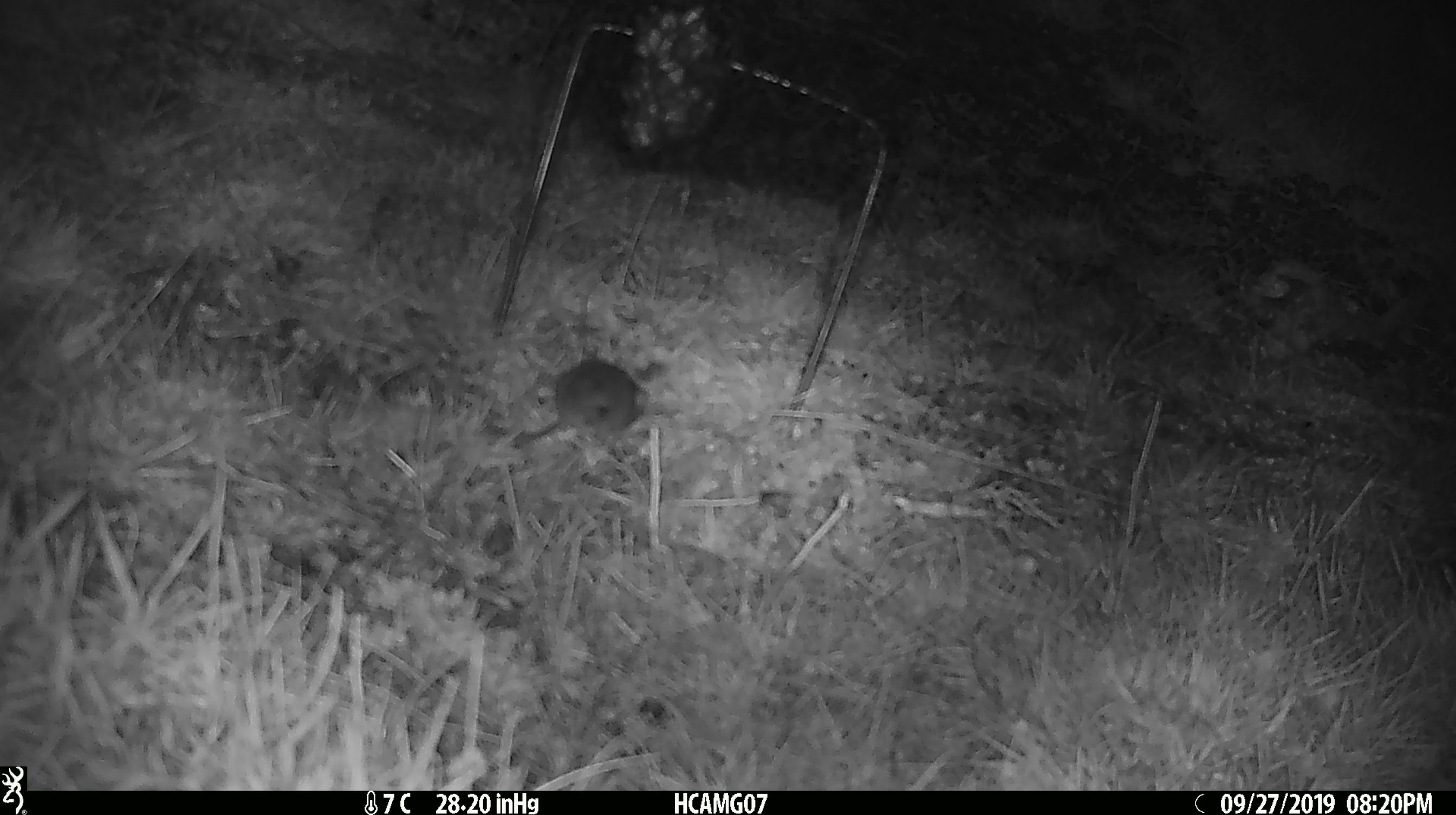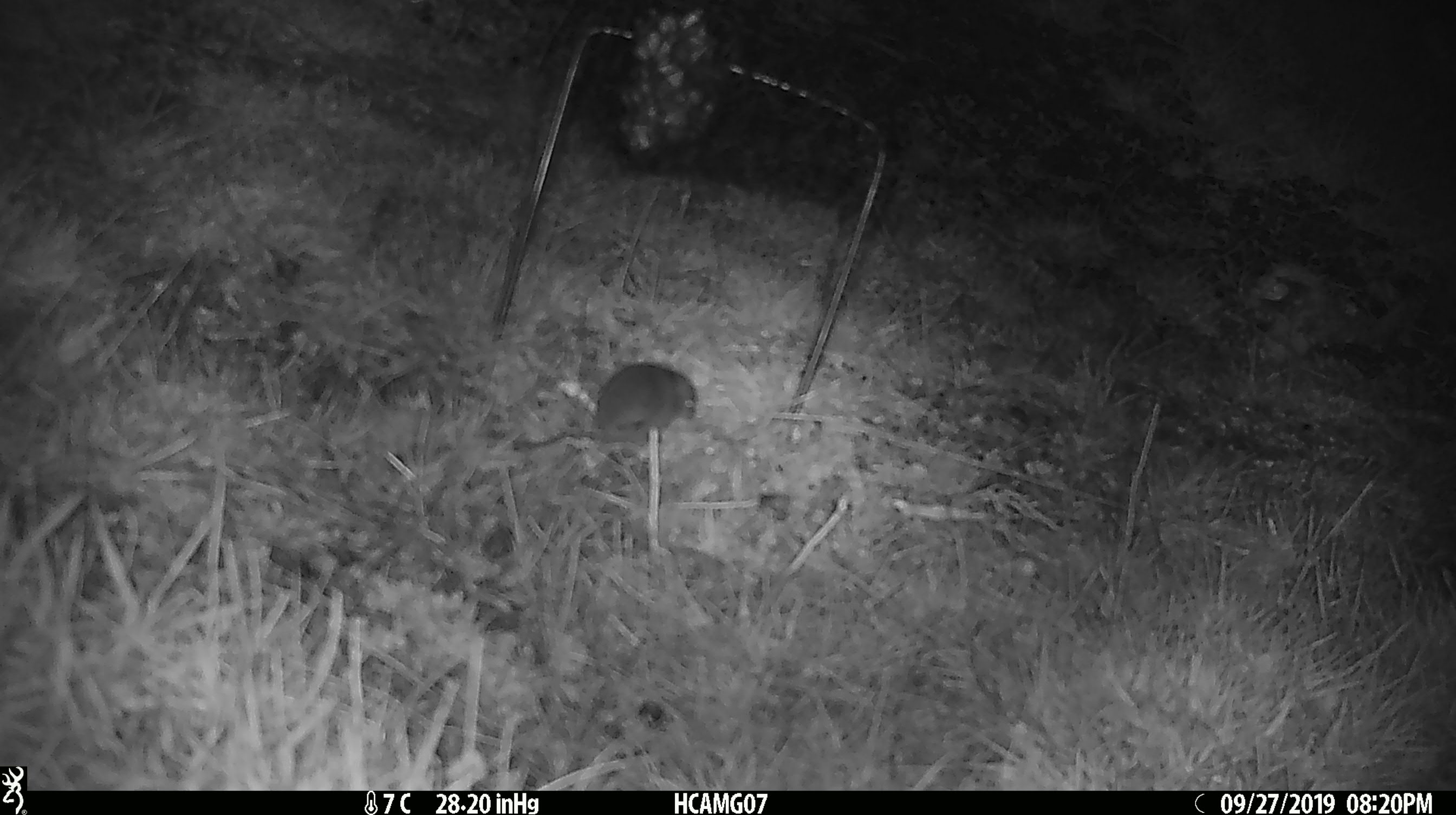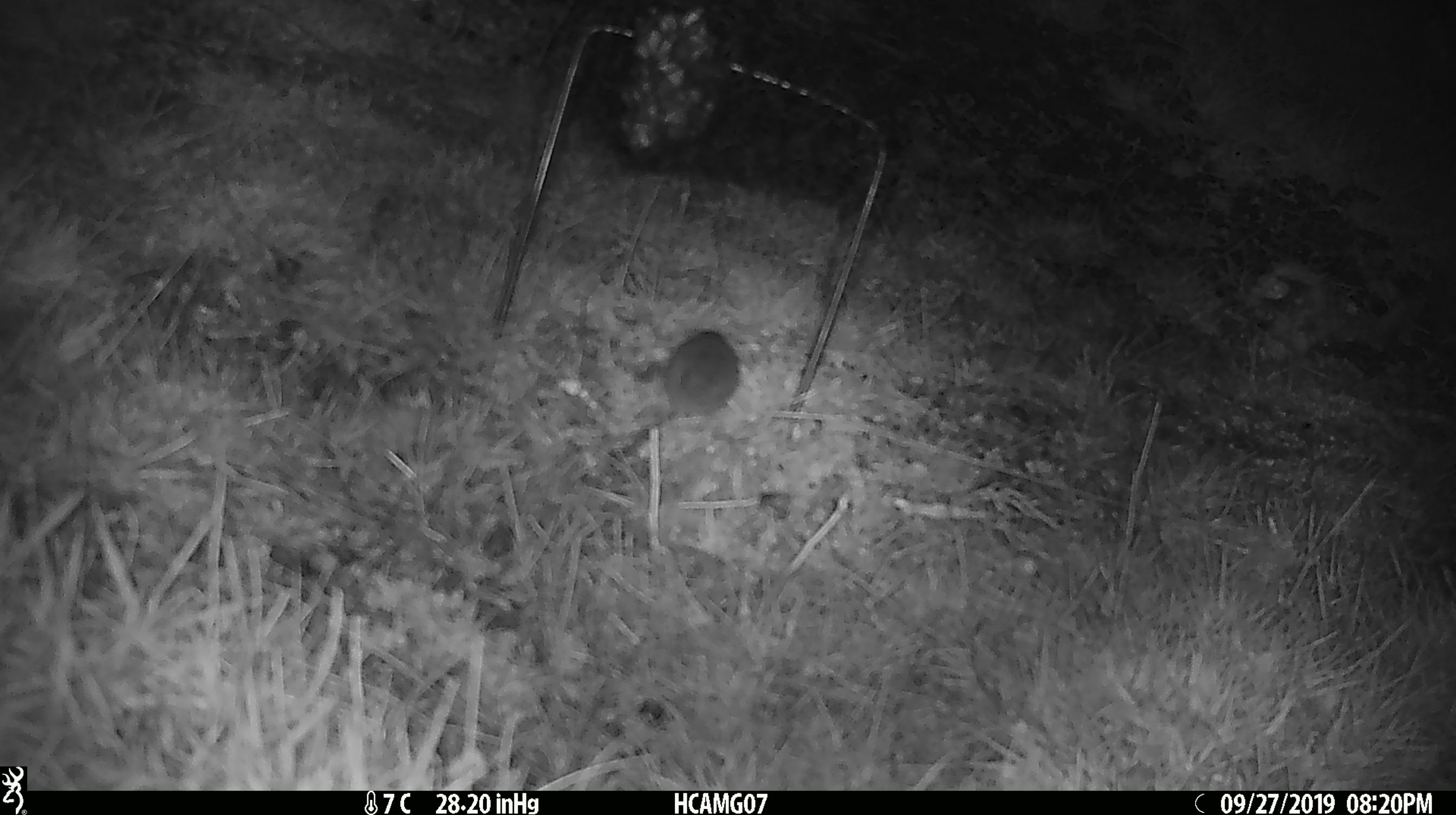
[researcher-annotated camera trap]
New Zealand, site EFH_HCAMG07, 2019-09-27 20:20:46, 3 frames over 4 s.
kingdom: Animalia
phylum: Chordata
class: Mammalia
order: Rodentia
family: Muridae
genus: Mus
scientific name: Mus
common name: mouse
Mouse (Mus).